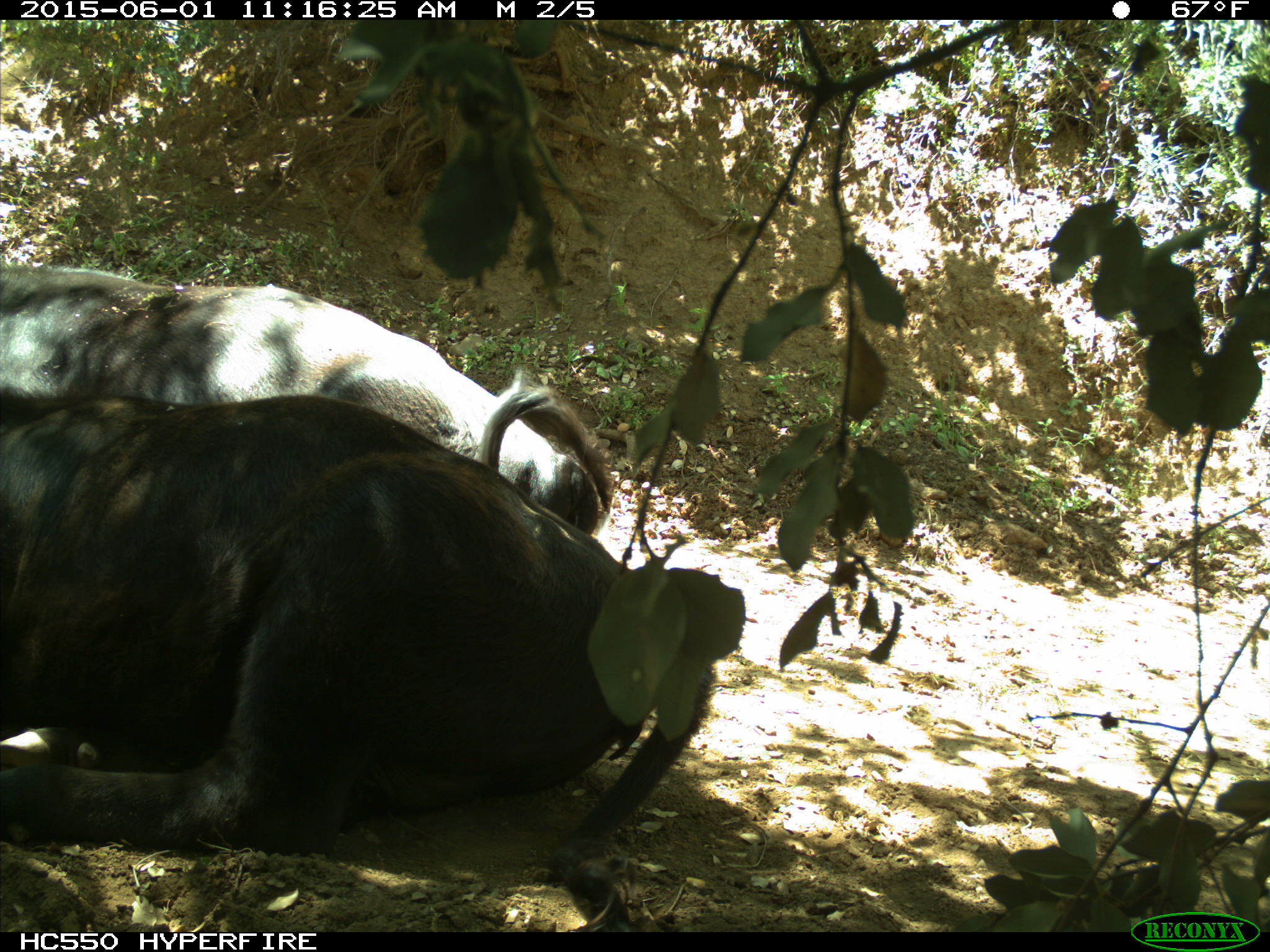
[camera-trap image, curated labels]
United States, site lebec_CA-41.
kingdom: Animalia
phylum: Chordata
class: Mammalia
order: Artiodactyla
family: Bovidae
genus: Bos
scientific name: Bos taurus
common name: domestic cow